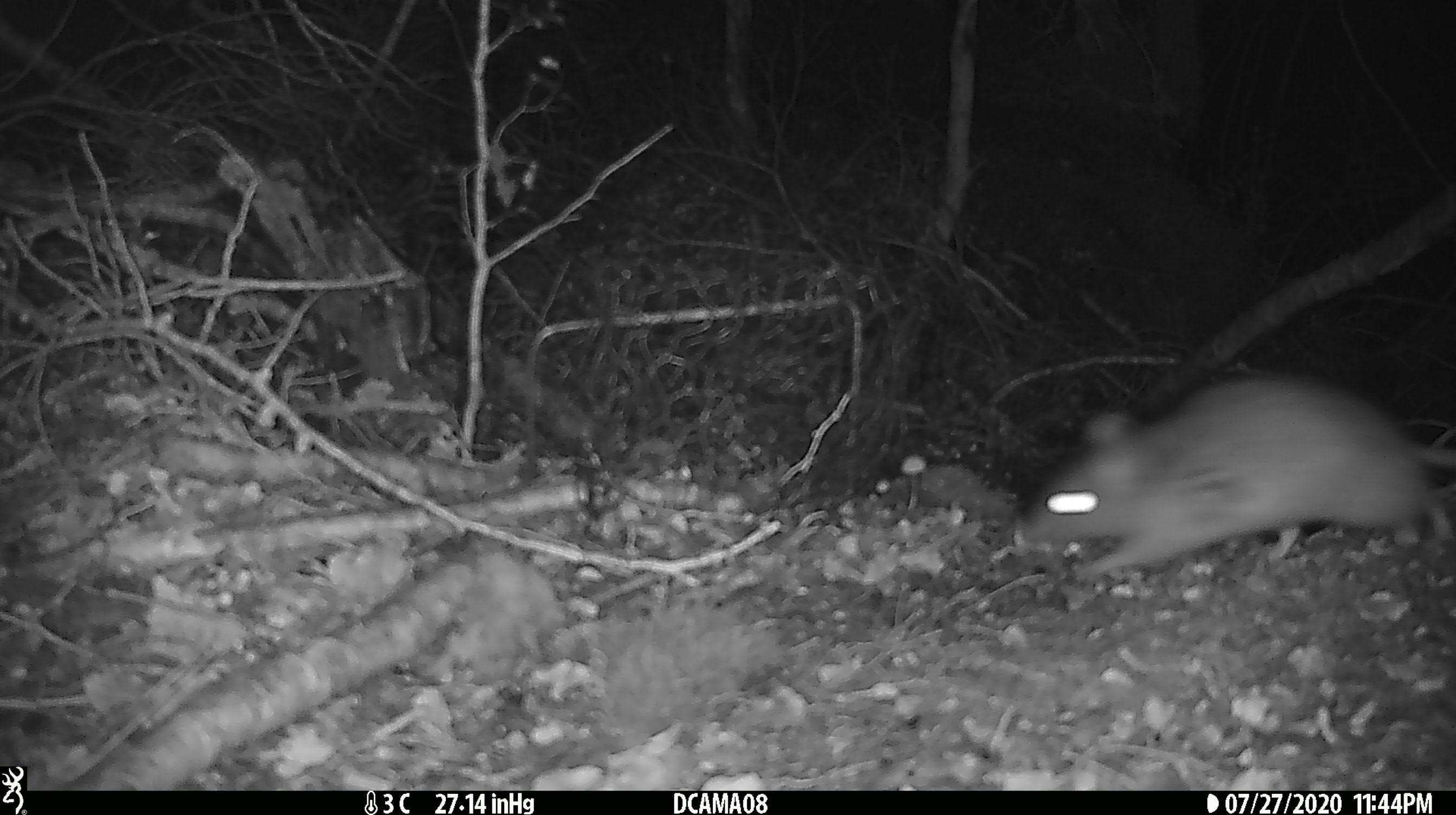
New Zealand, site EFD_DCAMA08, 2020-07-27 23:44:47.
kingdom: Animalia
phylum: Chordata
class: Mammalia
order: Rodentia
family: Muridae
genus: Rattus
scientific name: Rattus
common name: rat